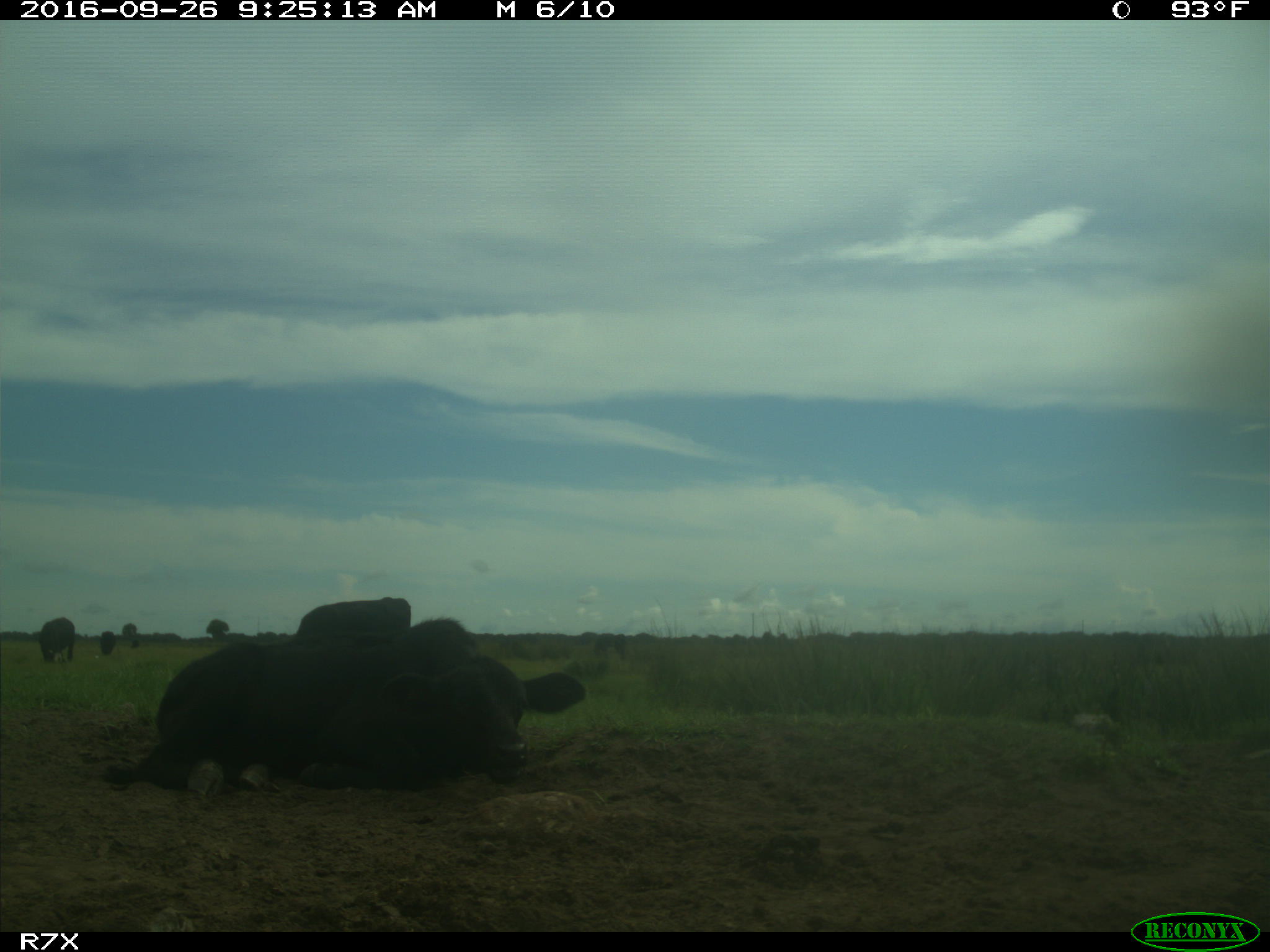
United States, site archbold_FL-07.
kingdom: Animalia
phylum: Chordata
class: Mammalia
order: Artiodactyla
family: Bovidae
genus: Bos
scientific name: Bos taurus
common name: domestic cow